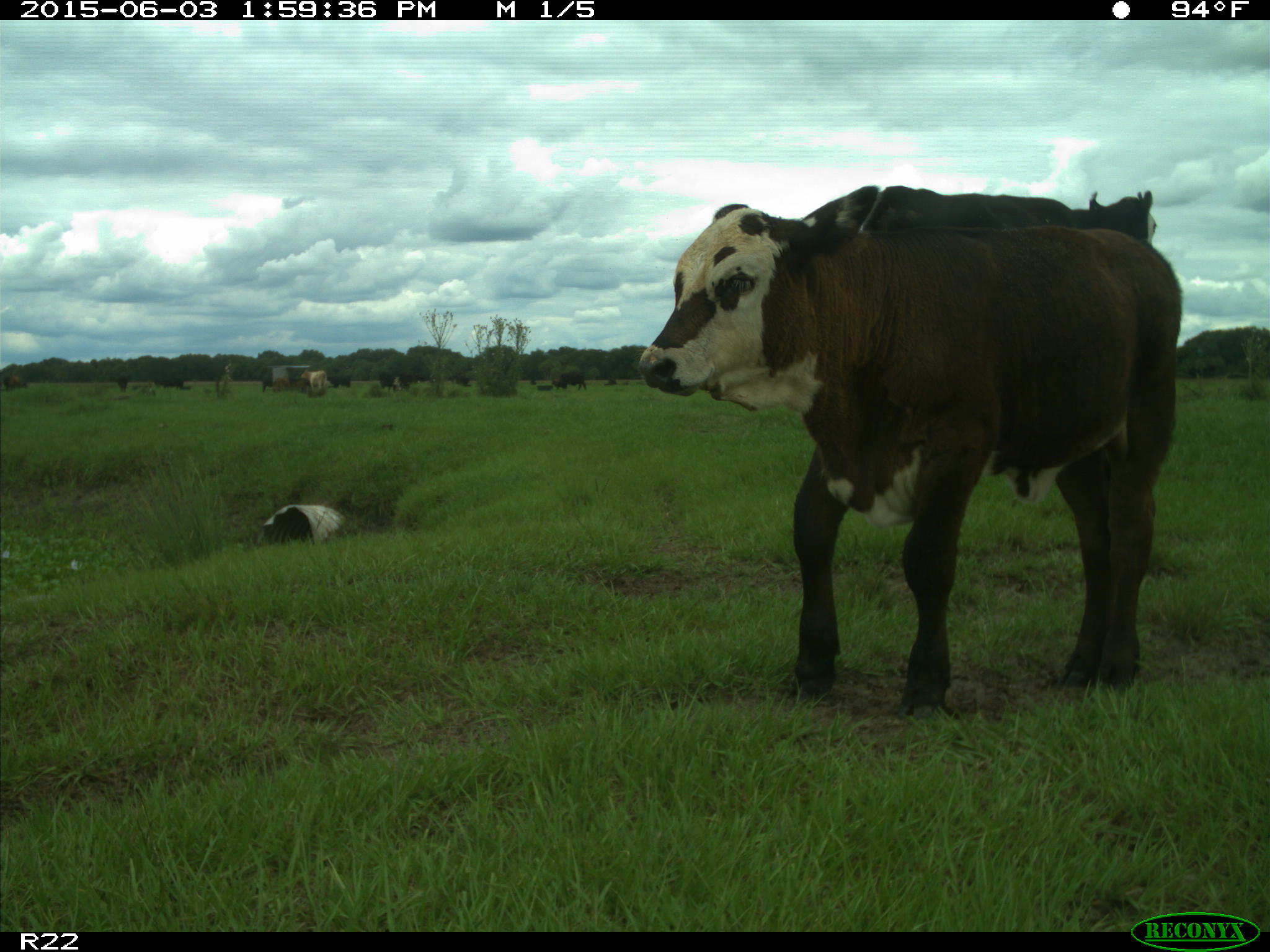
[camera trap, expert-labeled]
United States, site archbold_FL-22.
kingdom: Animalia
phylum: Chordata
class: Mammalia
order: Artiodactyla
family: Bovidae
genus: Bos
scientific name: Bos taurus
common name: domestic cow